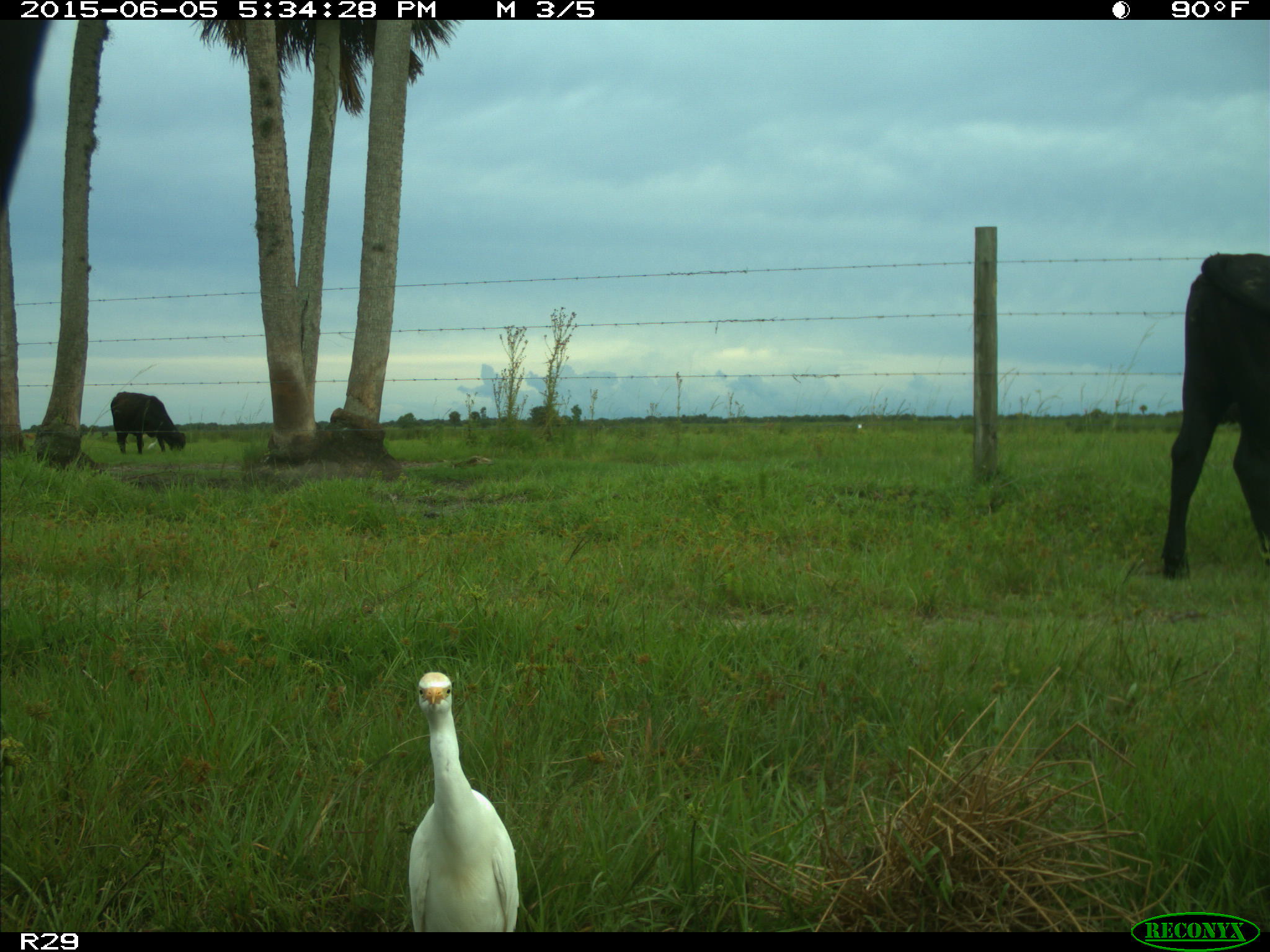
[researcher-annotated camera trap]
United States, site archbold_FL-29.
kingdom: Animalia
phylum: Chordata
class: Mammalia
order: Artiodactyla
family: Bovidae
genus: Bos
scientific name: Bos taurus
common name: domestic cow